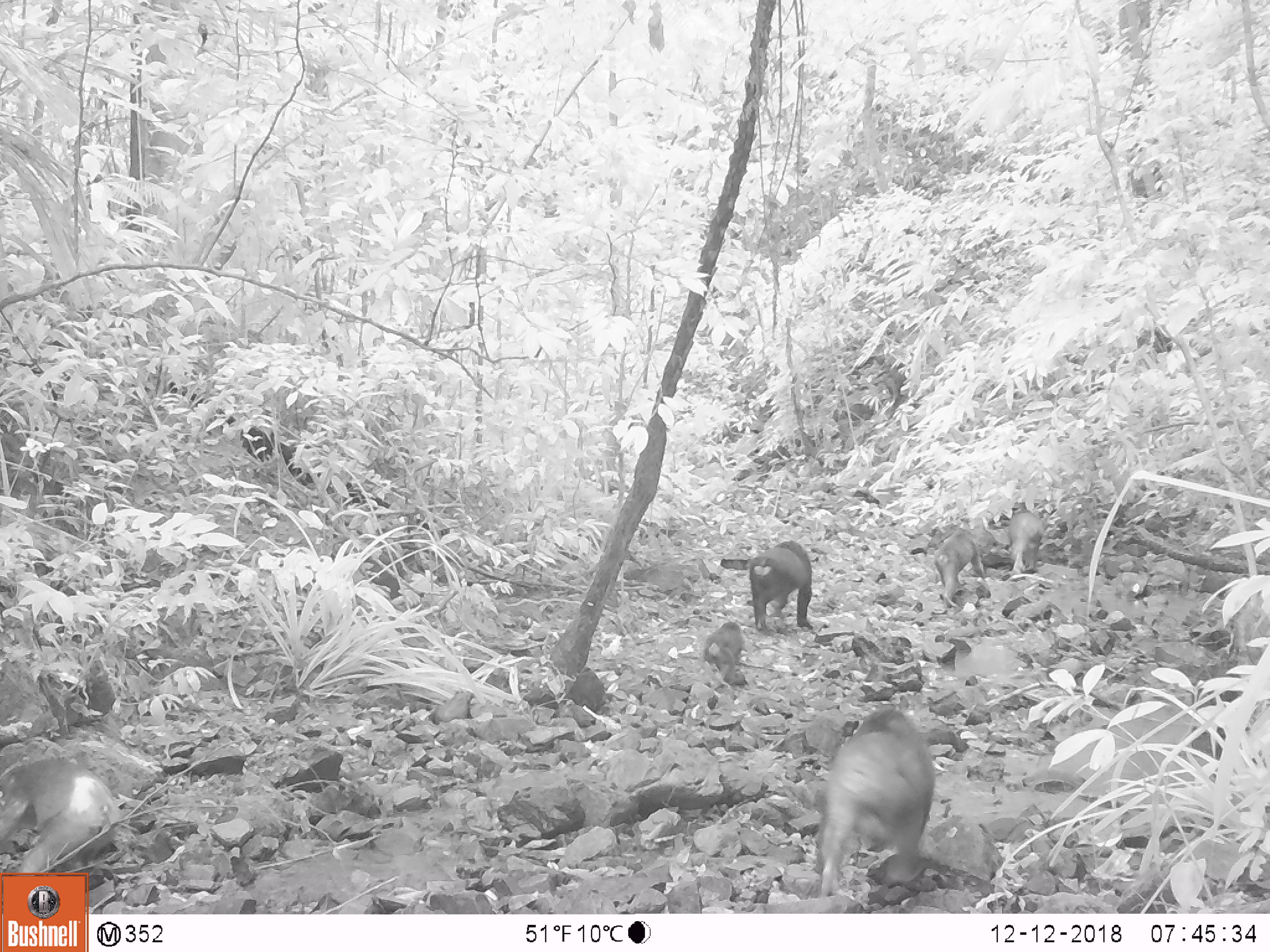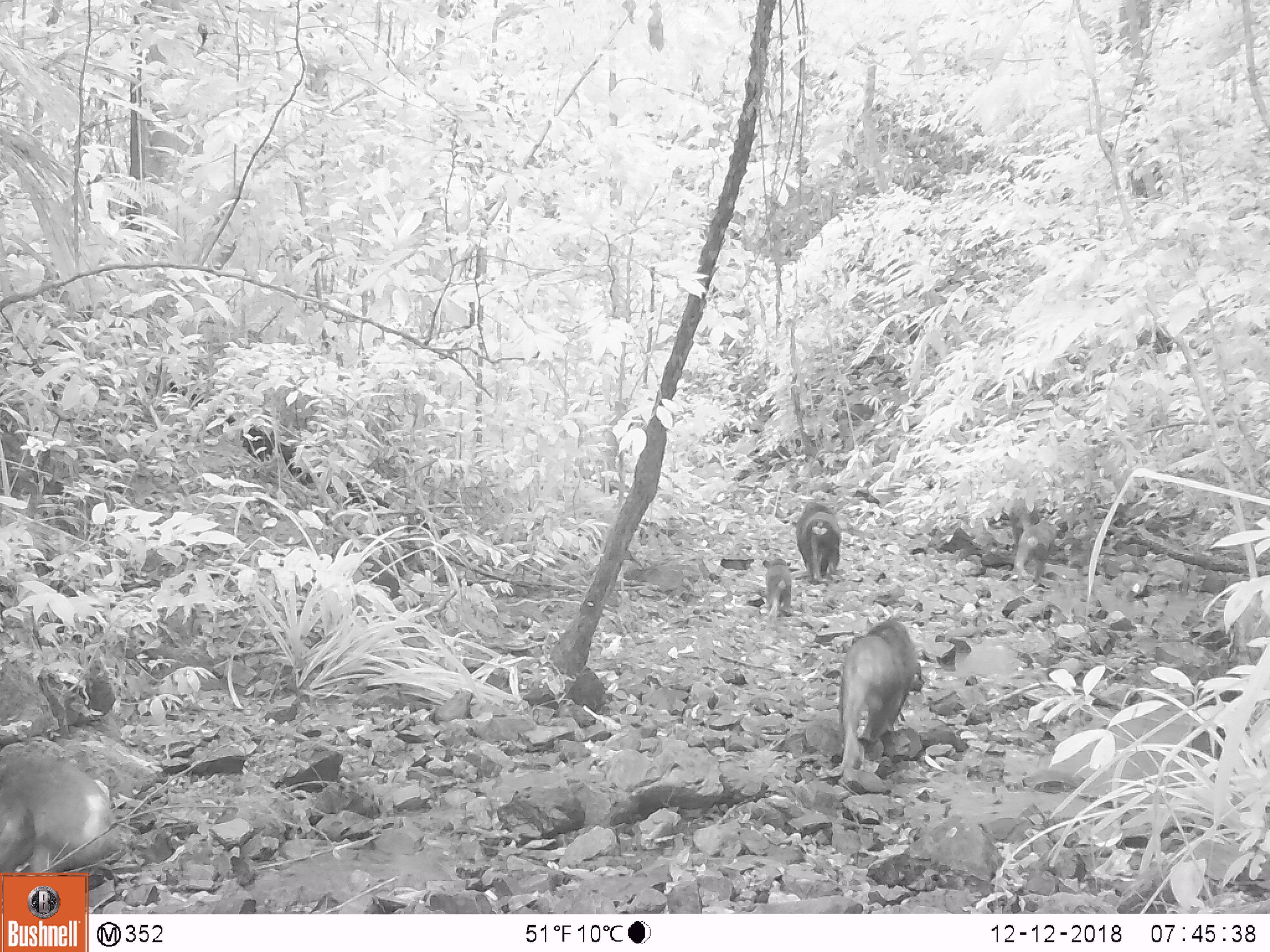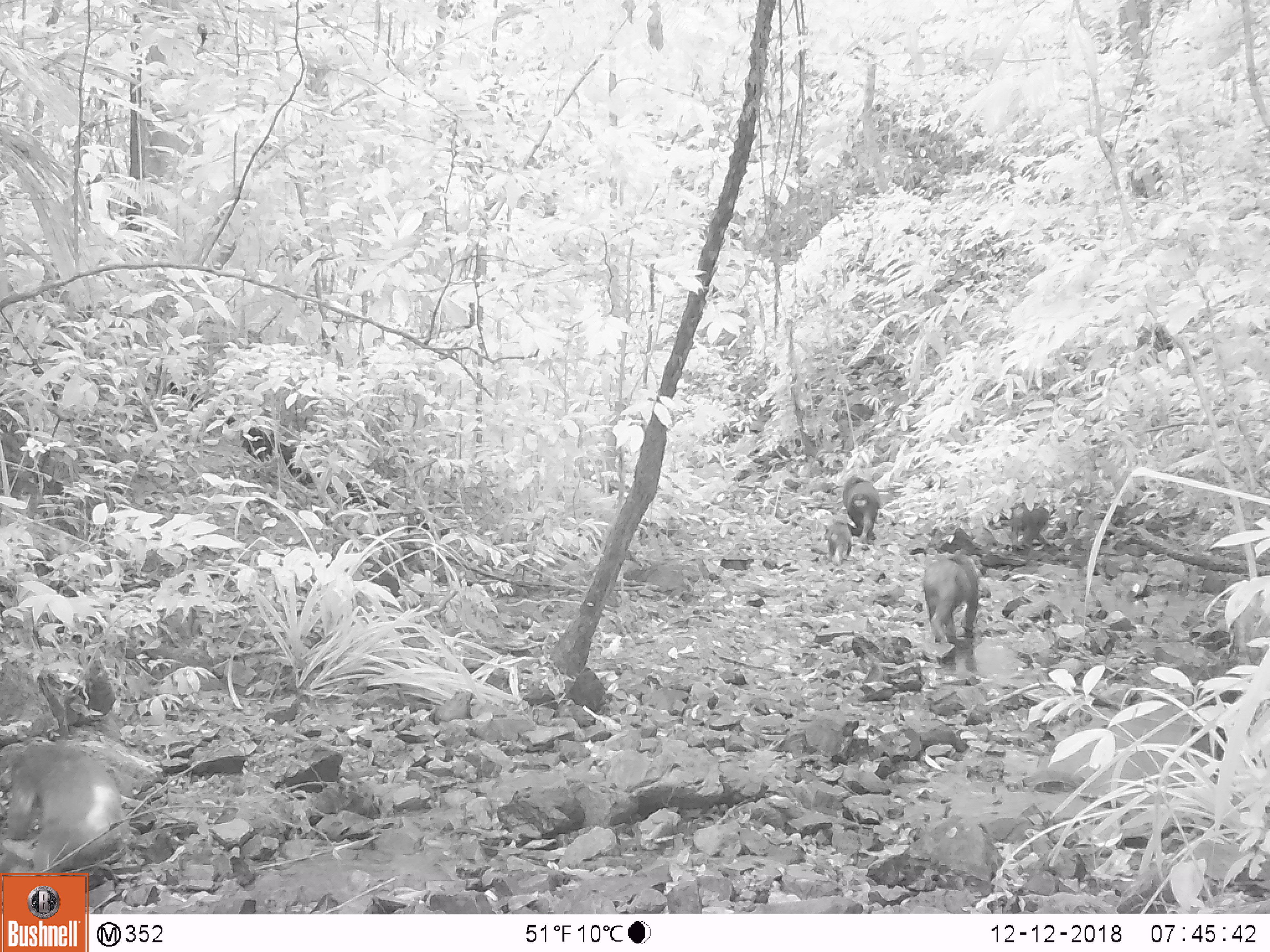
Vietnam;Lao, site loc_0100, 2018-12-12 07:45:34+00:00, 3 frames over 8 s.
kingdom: Animalia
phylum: Chordata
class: Mammalia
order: Primates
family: Cercopithecidae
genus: Macaca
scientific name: Macaca arctoides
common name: stump-tailed macaque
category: stump tailed macaque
Stump tailed macaque (stump-tailed macaque) (Macaca arctoides). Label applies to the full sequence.